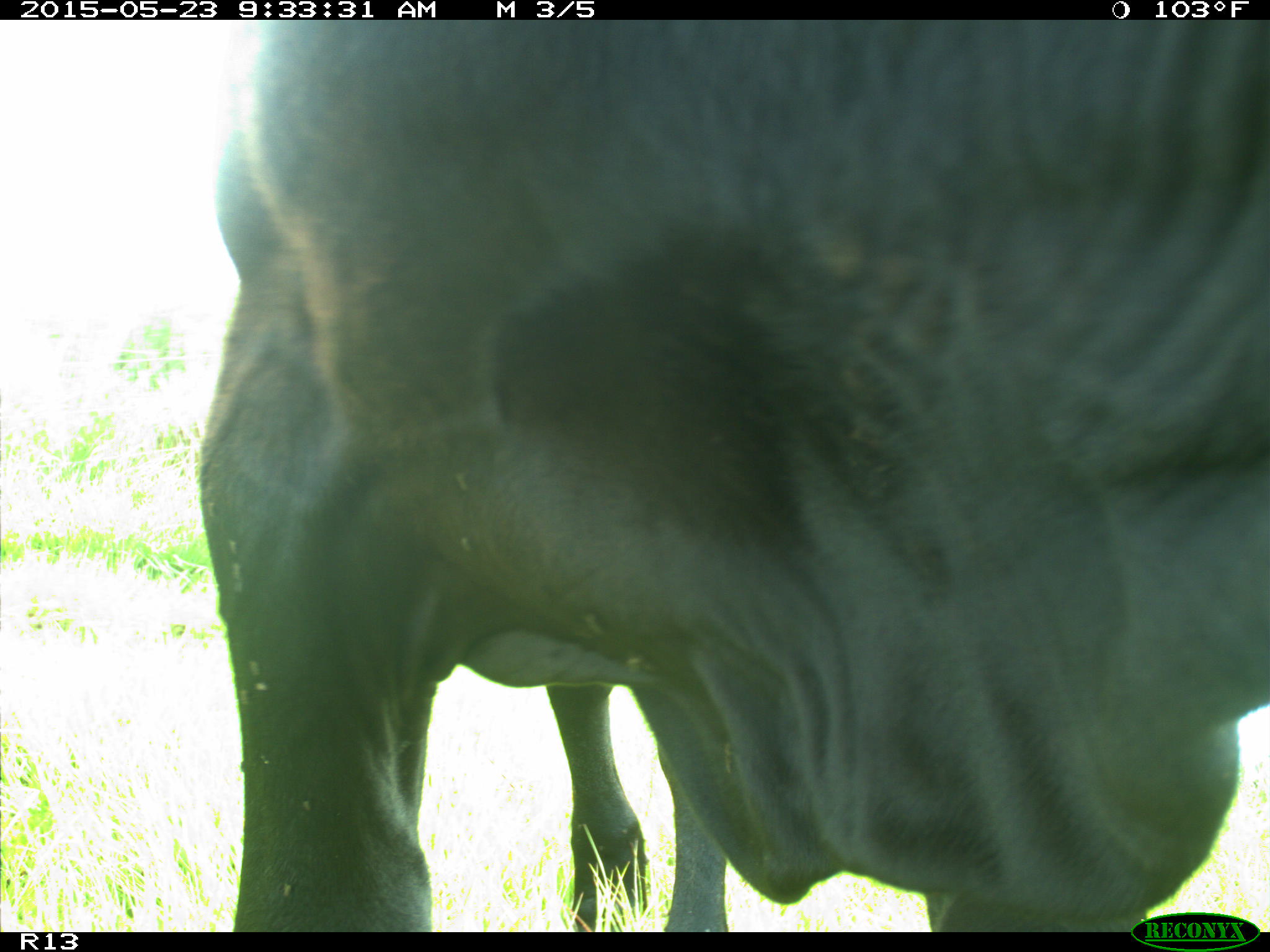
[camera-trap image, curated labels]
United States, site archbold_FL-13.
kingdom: Animalia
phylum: Chordata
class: Mammalia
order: Artiodactyla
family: Bovidae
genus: Bos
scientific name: Bos taurus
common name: domestic cow